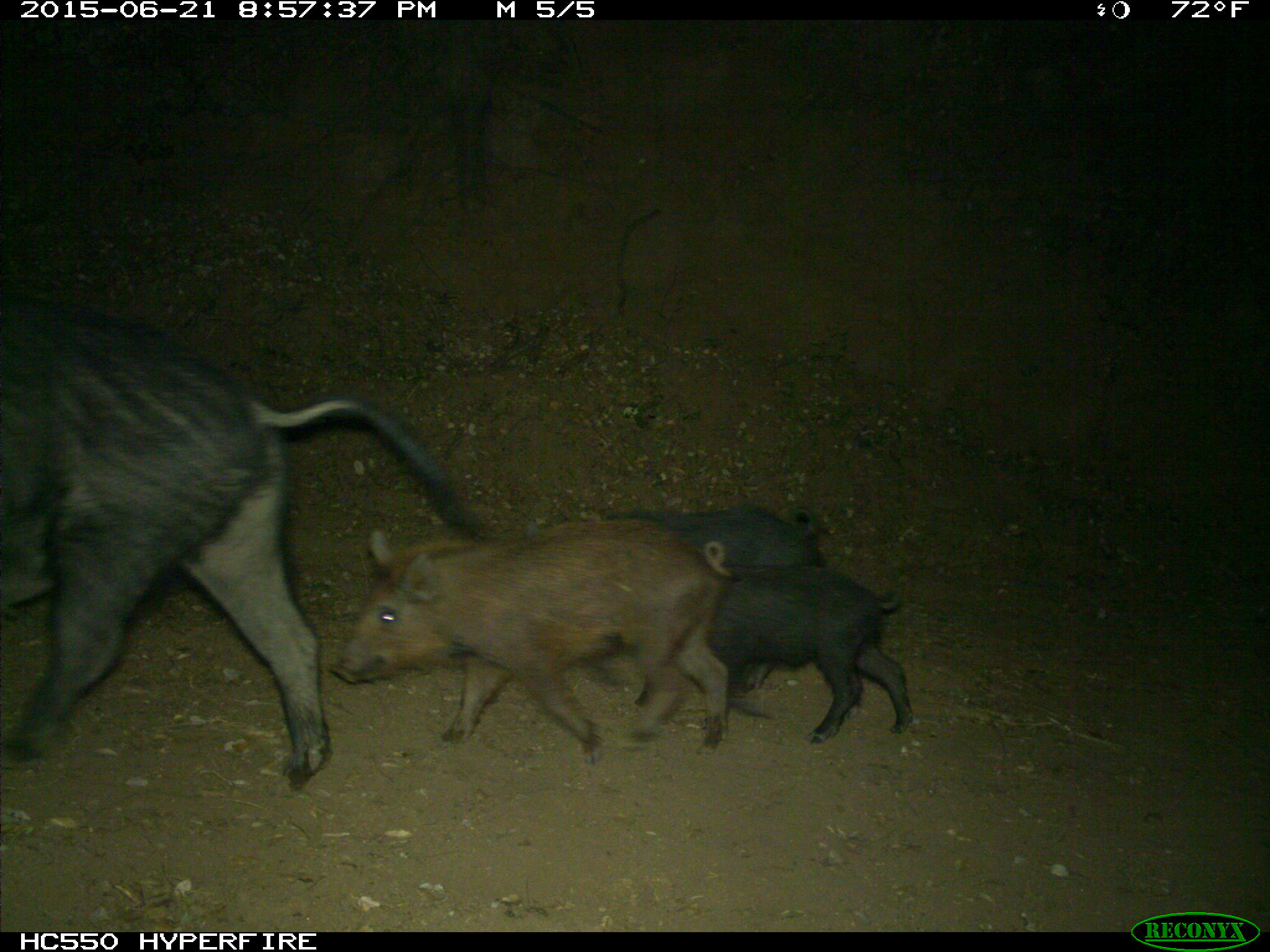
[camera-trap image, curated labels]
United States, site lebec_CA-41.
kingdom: Animalia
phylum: Chordata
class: Mammalia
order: Artiodactyla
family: Suidae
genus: Sus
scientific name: Sus scrofa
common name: wild boar